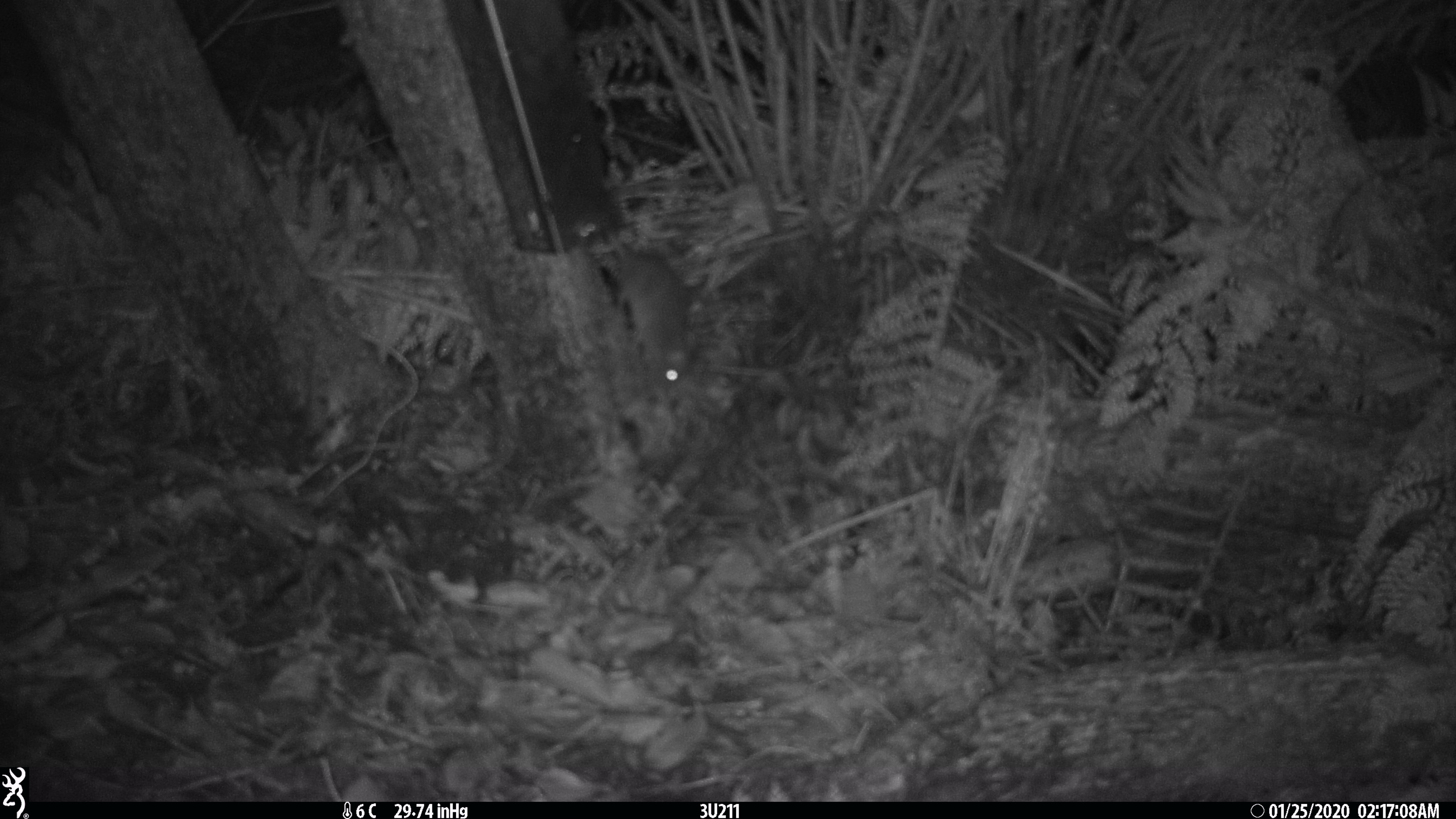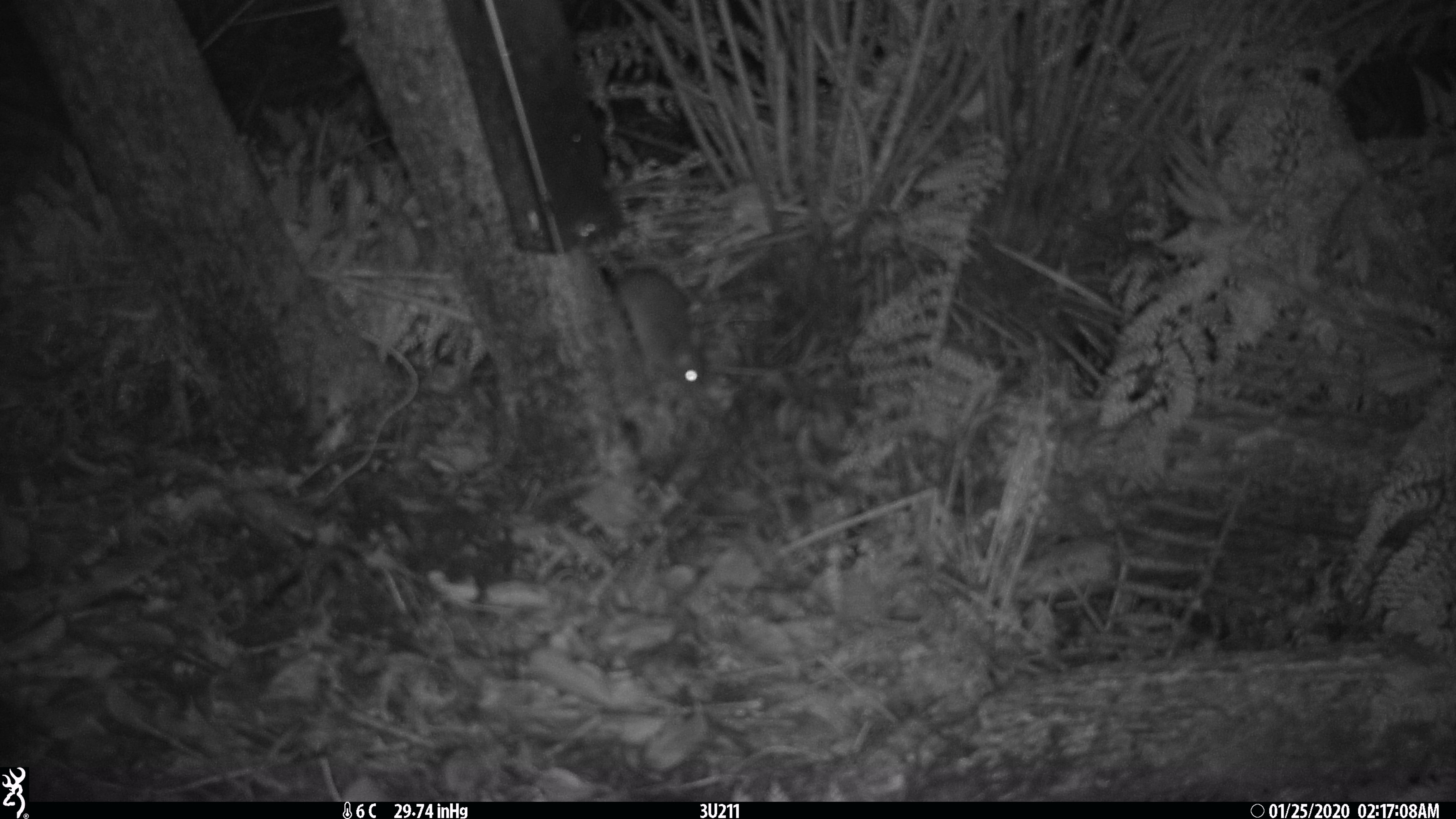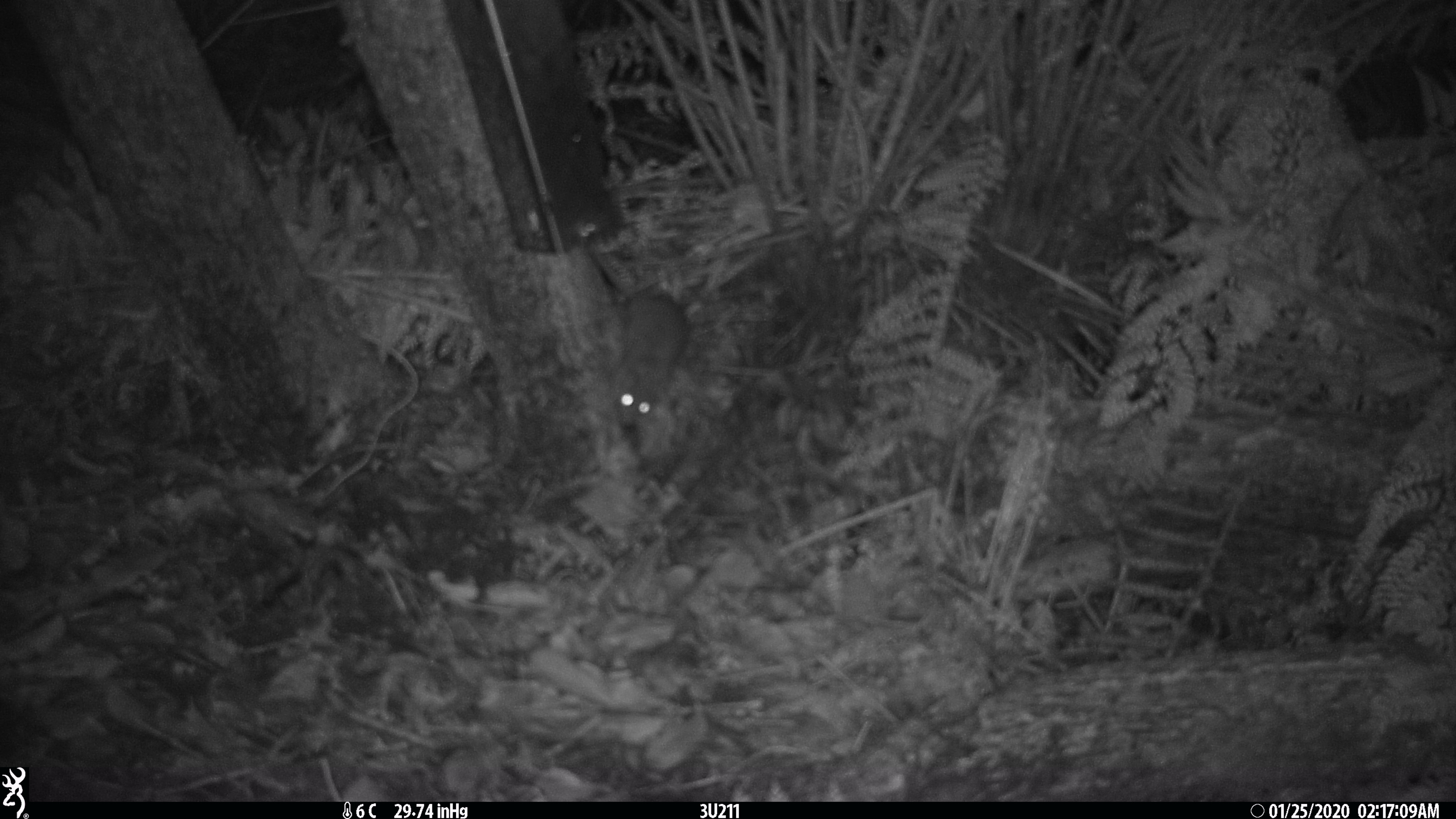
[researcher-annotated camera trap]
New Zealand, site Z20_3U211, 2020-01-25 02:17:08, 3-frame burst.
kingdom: Animalia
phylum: Chordata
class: Mammalia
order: Rodentia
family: Muridae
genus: Rattus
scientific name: Rattus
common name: rat